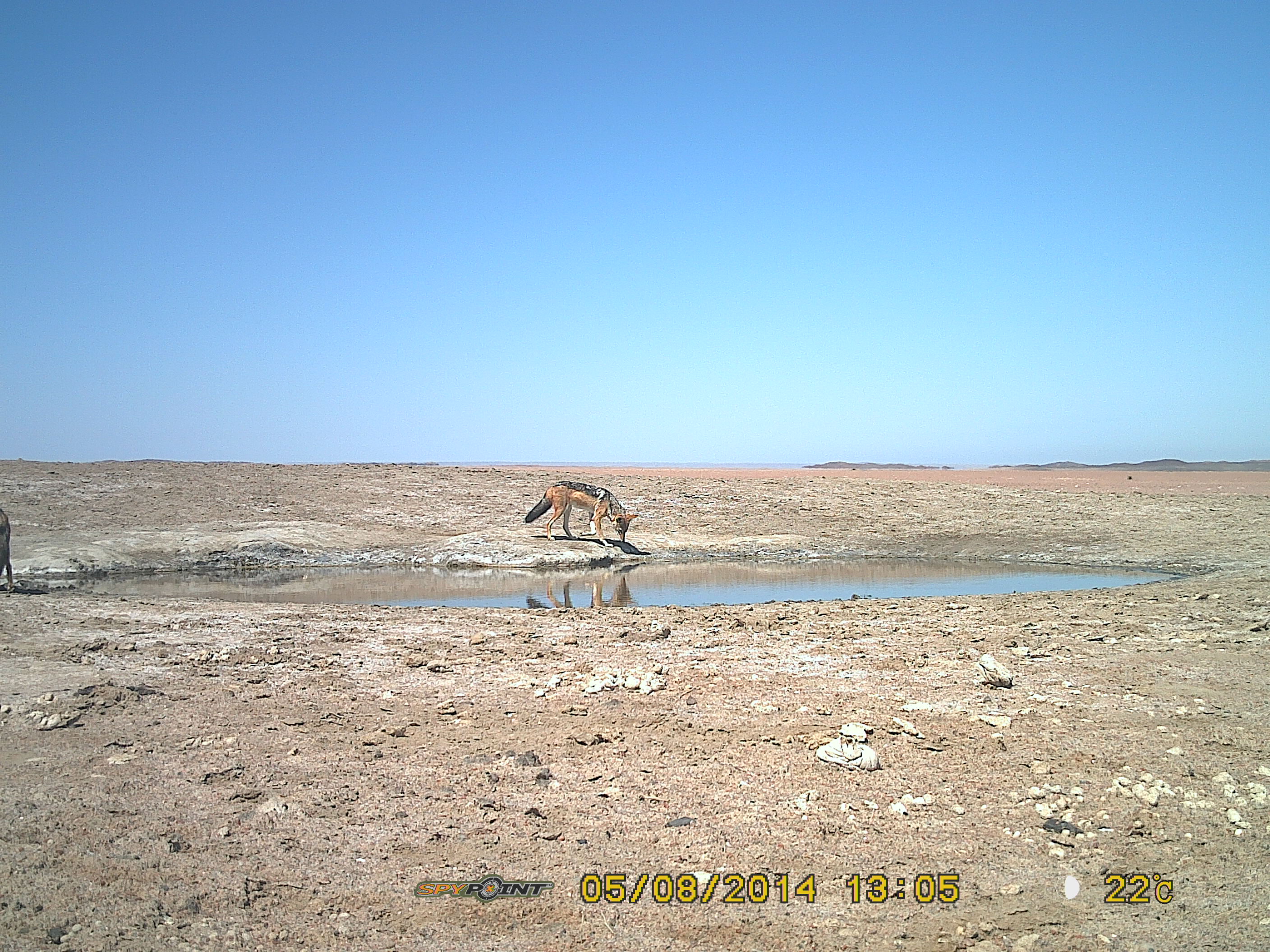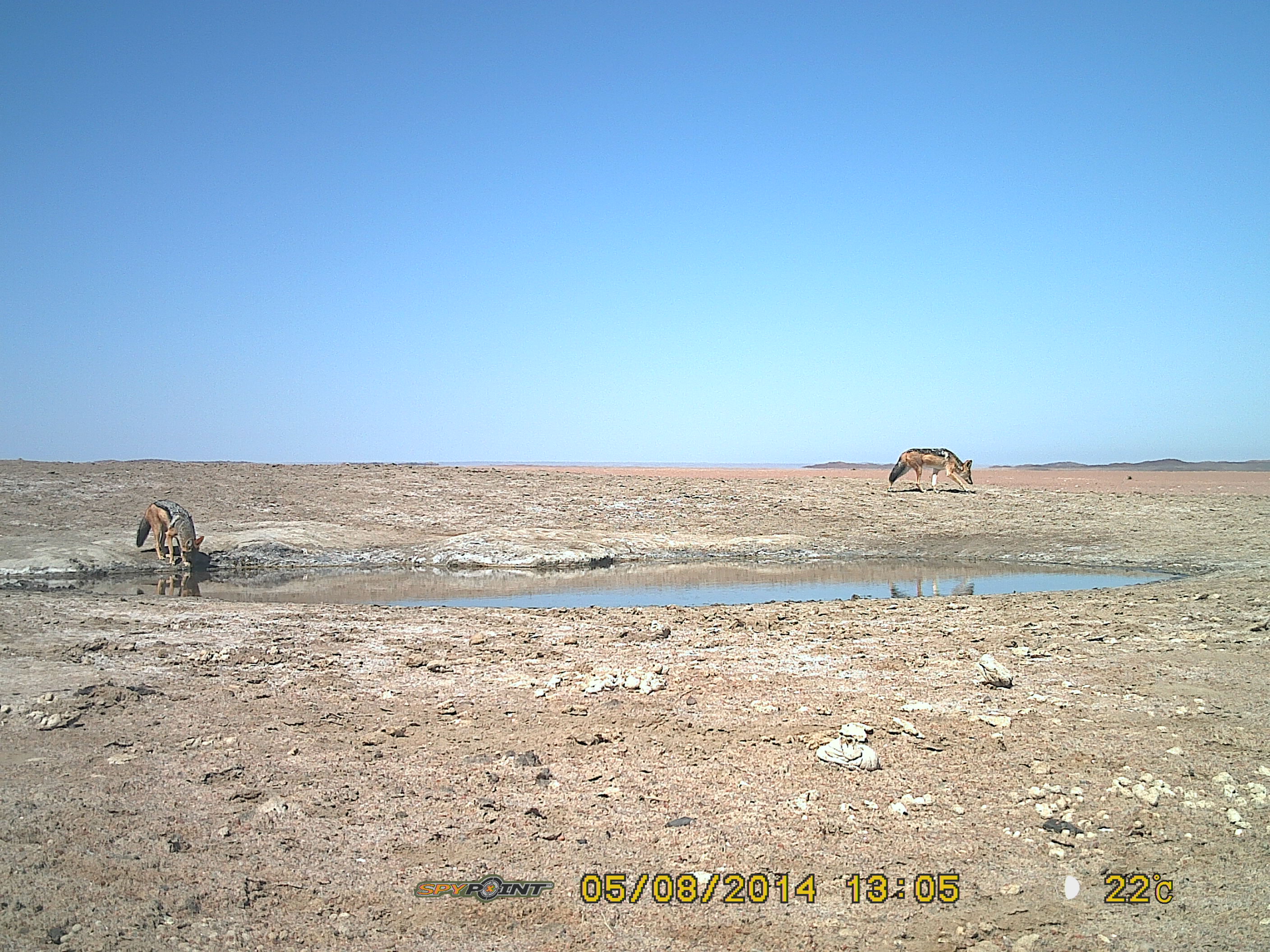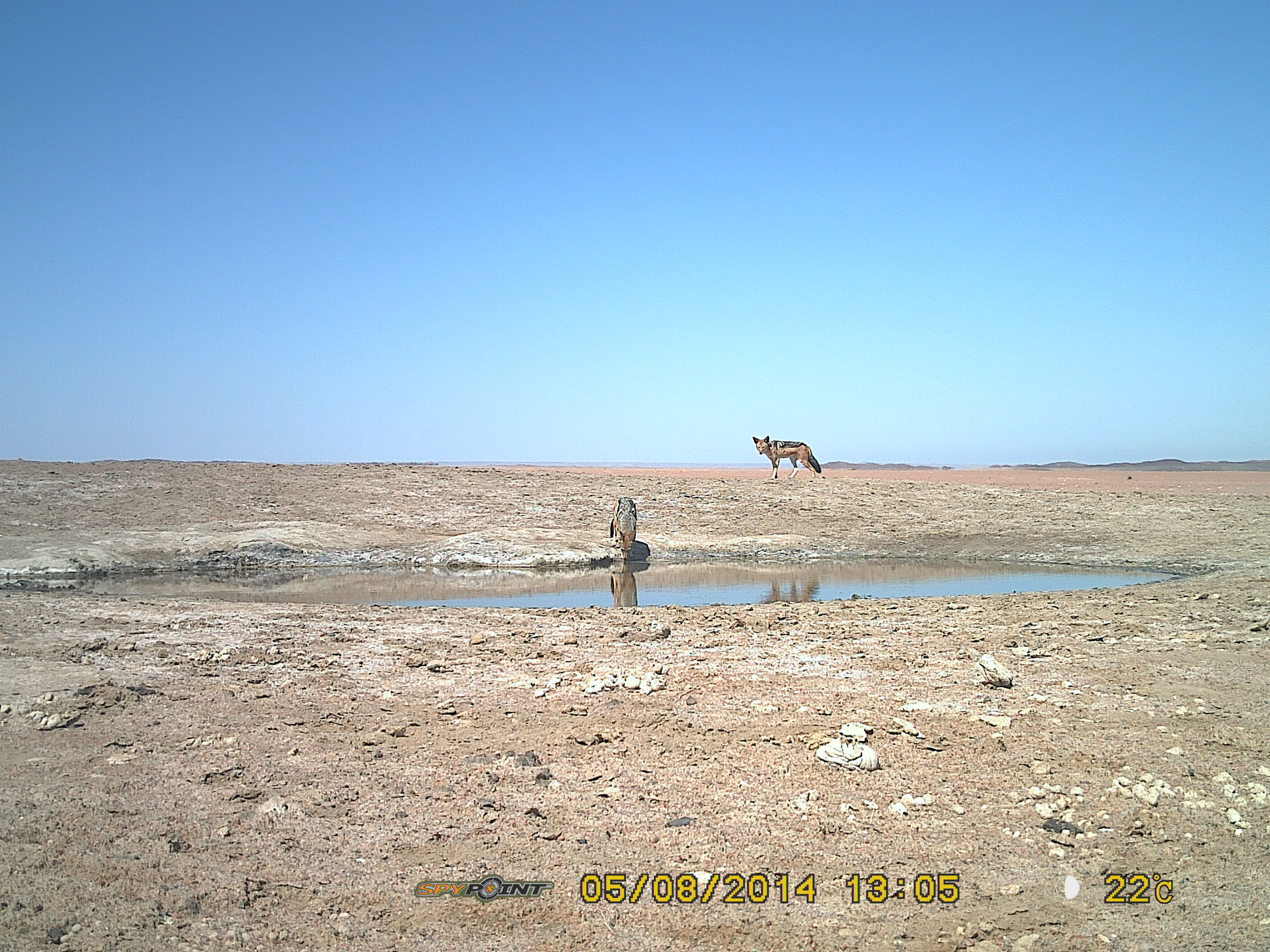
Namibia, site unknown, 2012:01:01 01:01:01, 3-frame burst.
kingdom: Animalia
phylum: Chordata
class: Mammalia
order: Carnivora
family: Canidae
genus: Lupulella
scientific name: Lupulella mesomelas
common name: black-backed jackal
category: canis mesomelas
Canis mesomelas (black-backed jackal) (Lupulella mesomelas).